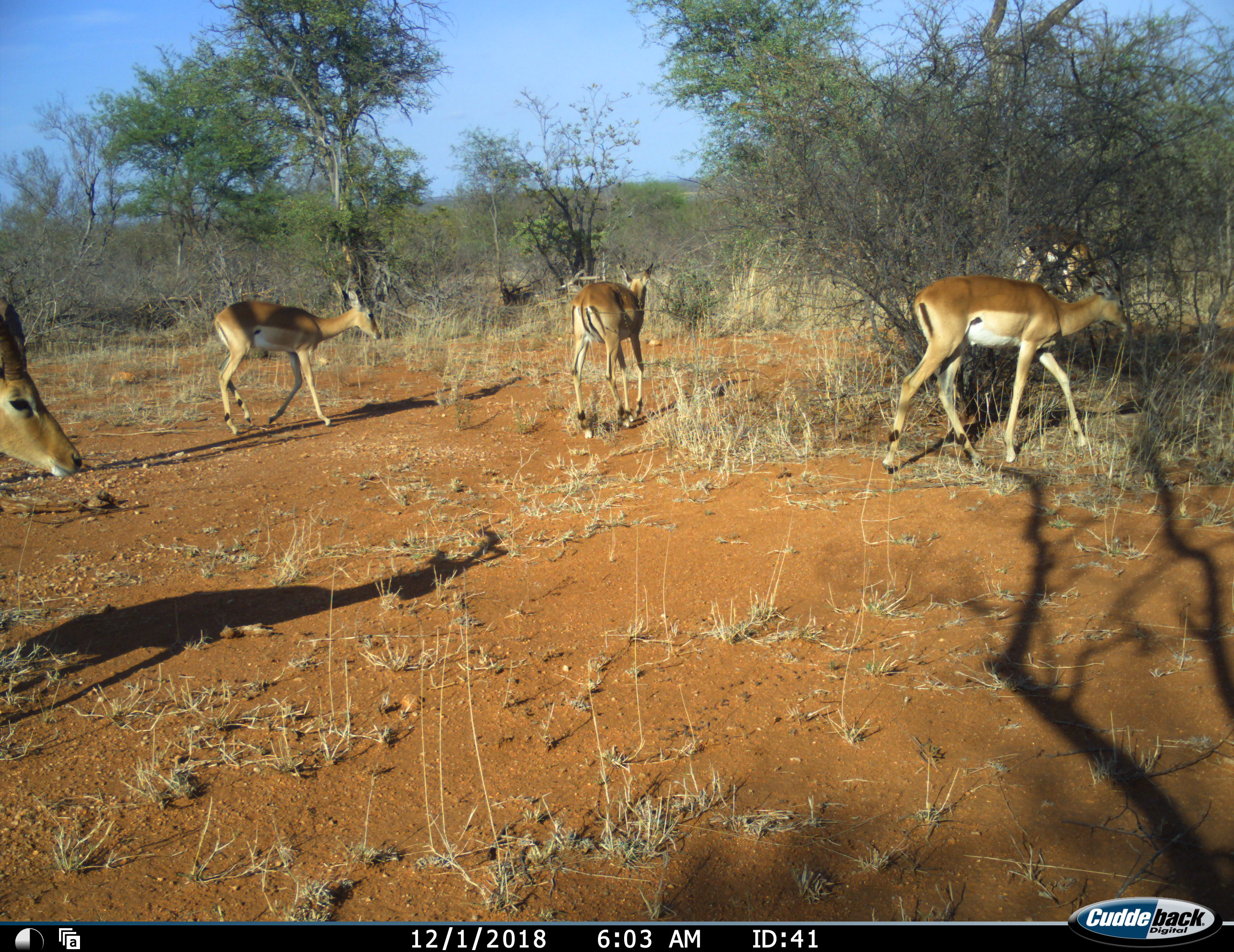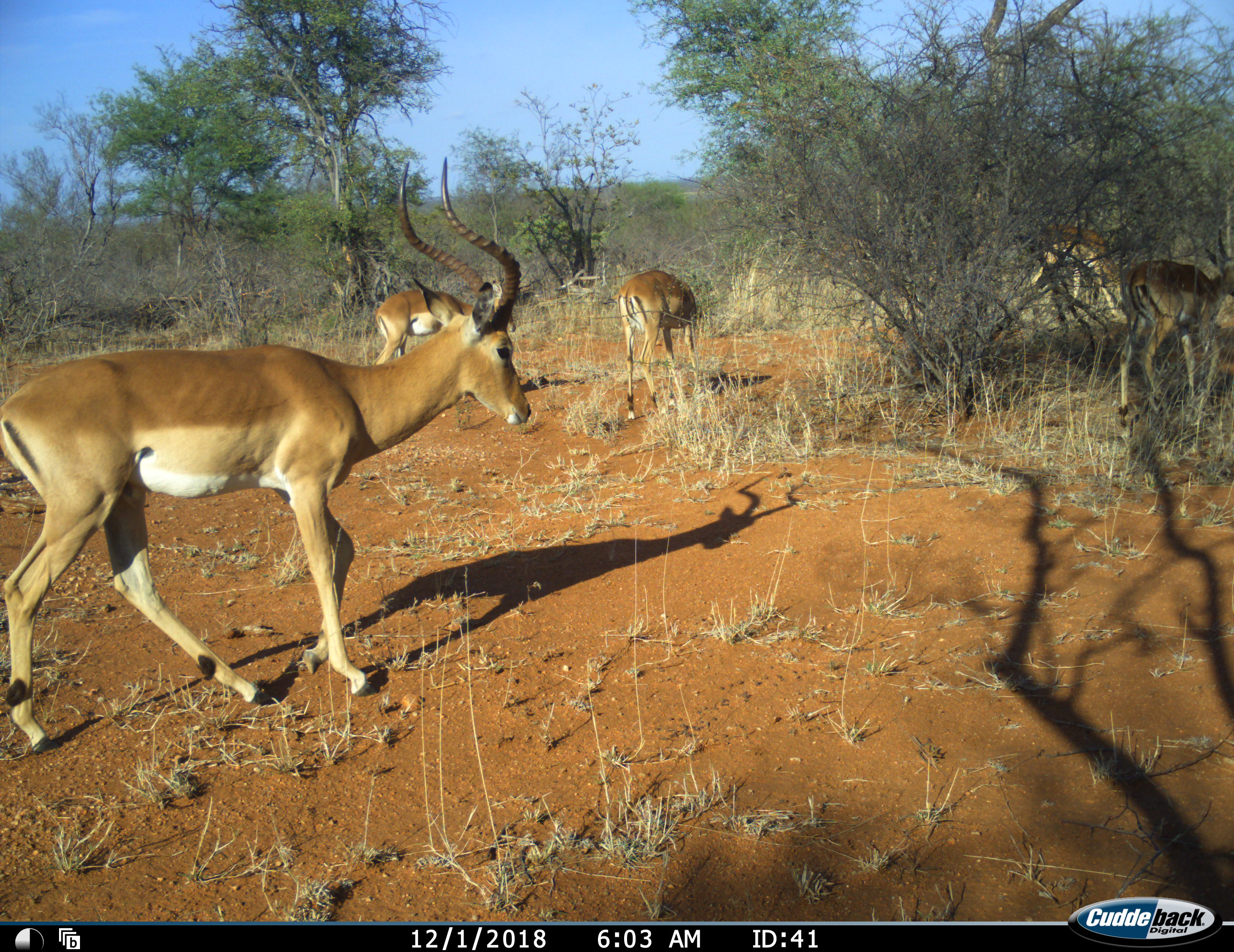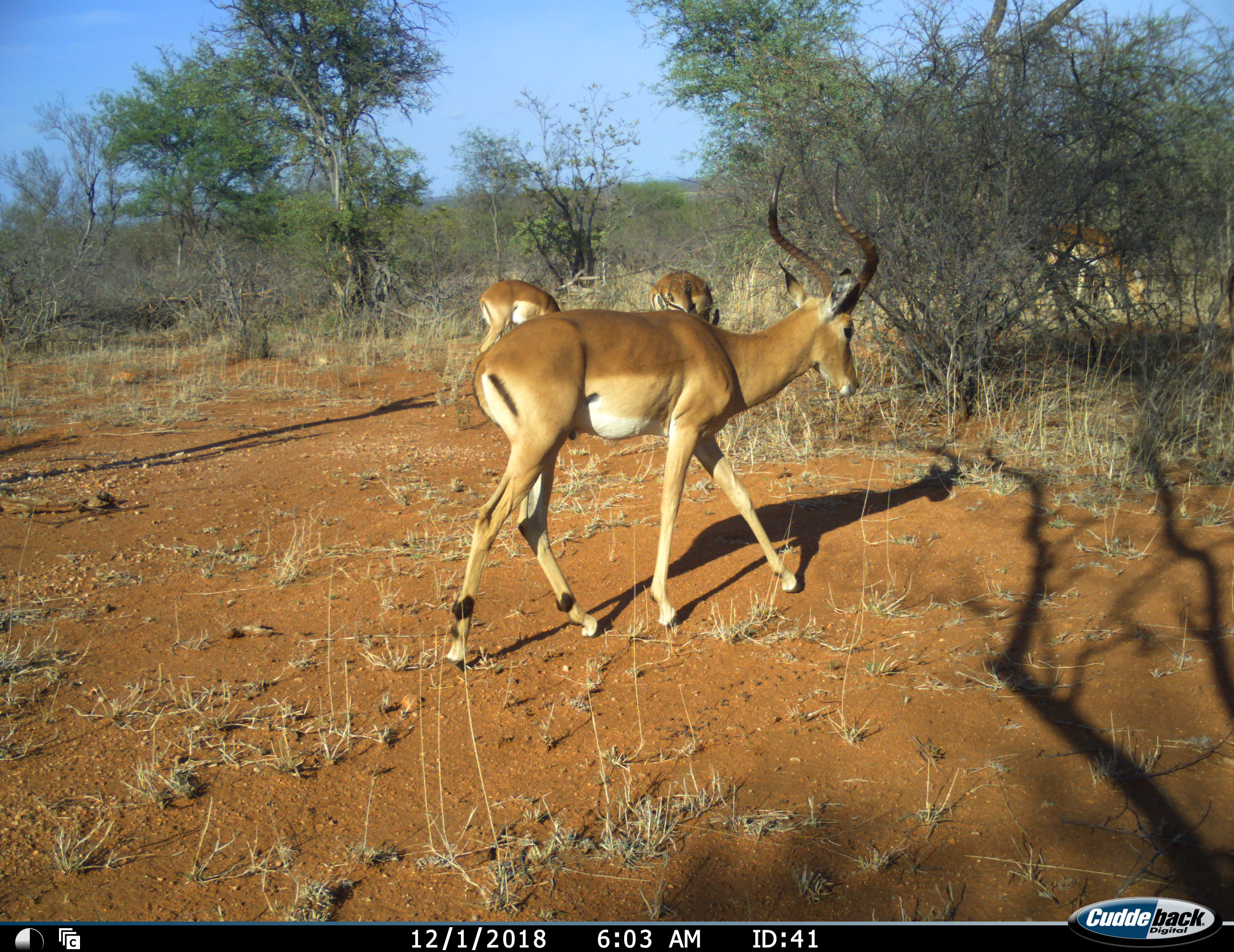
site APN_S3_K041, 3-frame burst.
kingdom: Animalia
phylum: Chordata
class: Mammalia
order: Artiodactyla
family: Bovidae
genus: Aepyceros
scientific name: Aepyceros melampus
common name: impala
Impala (Aepyceros melampus), count 5. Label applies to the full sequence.